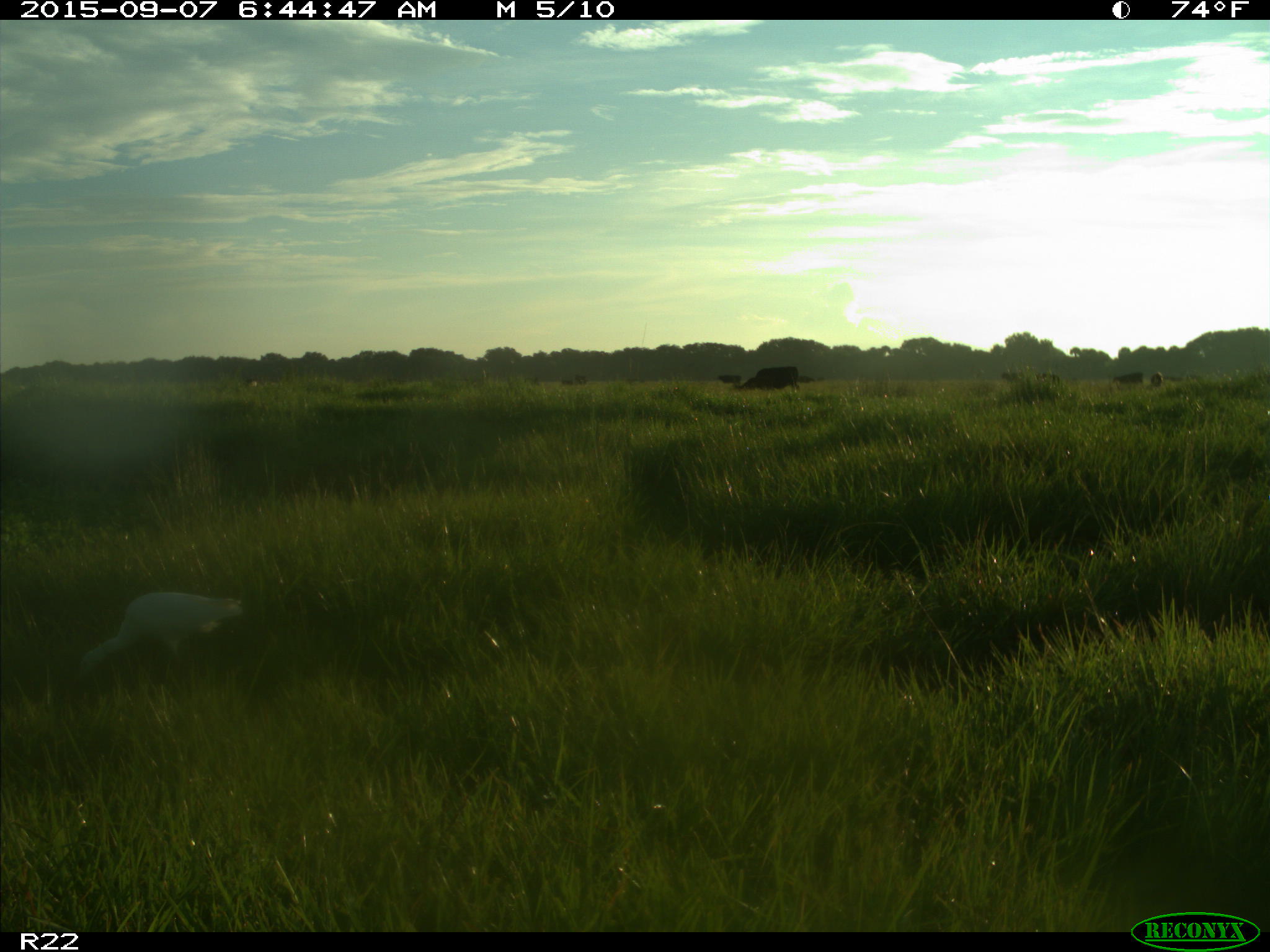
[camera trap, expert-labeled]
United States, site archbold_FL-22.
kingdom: Animalia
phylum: Chordata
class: Mammalia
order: Artiodactyla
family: Bovidae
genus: Bos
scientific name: Bos taurus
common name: domestic cow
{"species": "Bos taurus (domestic cow)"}